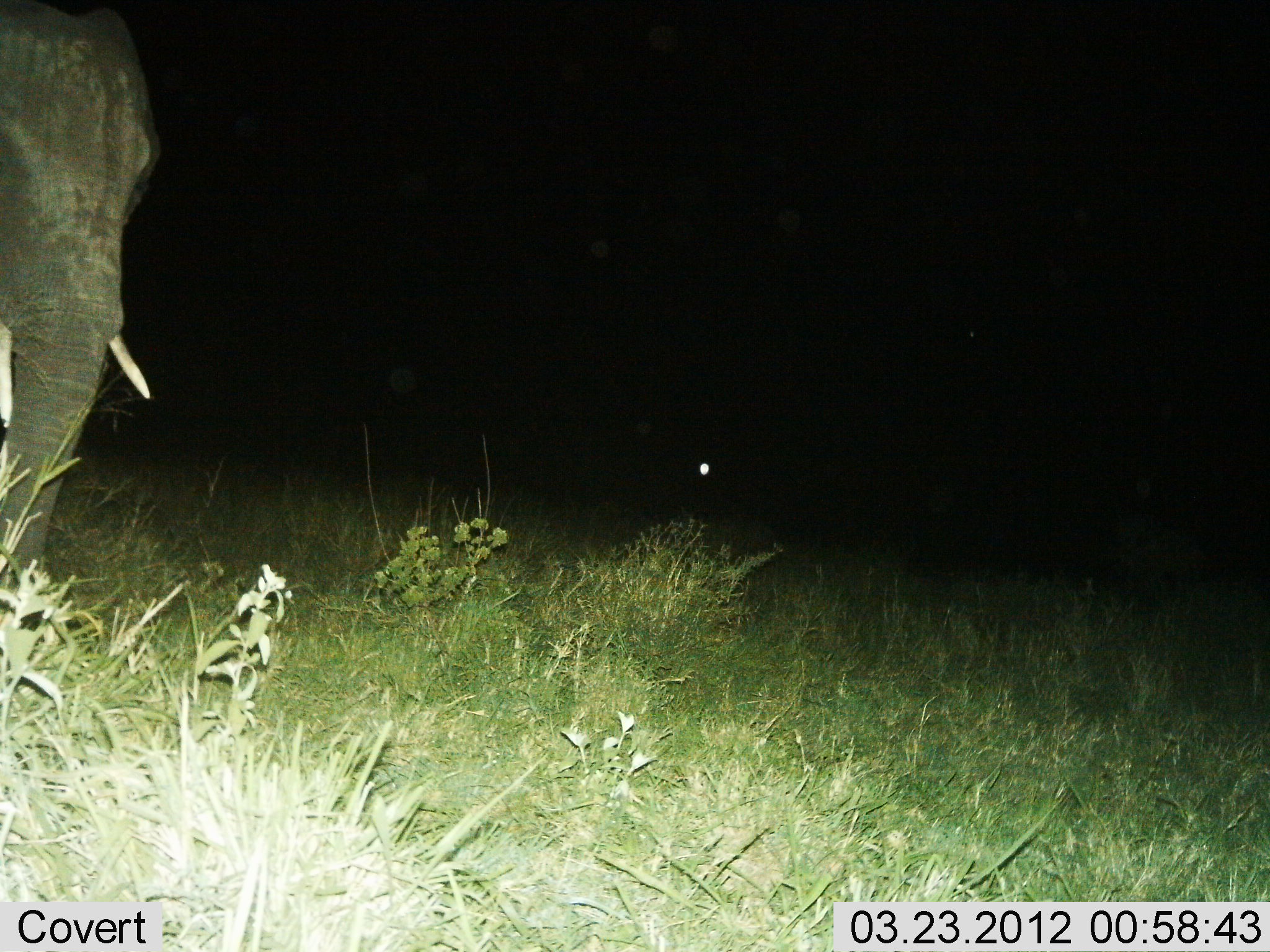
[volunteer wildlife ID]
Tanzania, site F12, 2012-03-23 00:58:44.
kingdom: Animalia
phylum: Chordata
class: Mammalia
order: Proboscidea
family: Elephantidae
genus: Loxodonta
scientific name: Loxodonta africana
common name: african bush elephant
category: elephant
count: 1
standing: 71%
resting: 0%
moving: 29%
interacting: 0%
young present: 0%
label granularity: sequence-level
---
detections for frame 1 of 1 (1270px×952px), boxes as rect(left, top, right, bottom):
animal: rect(0, 0, 161, 596)